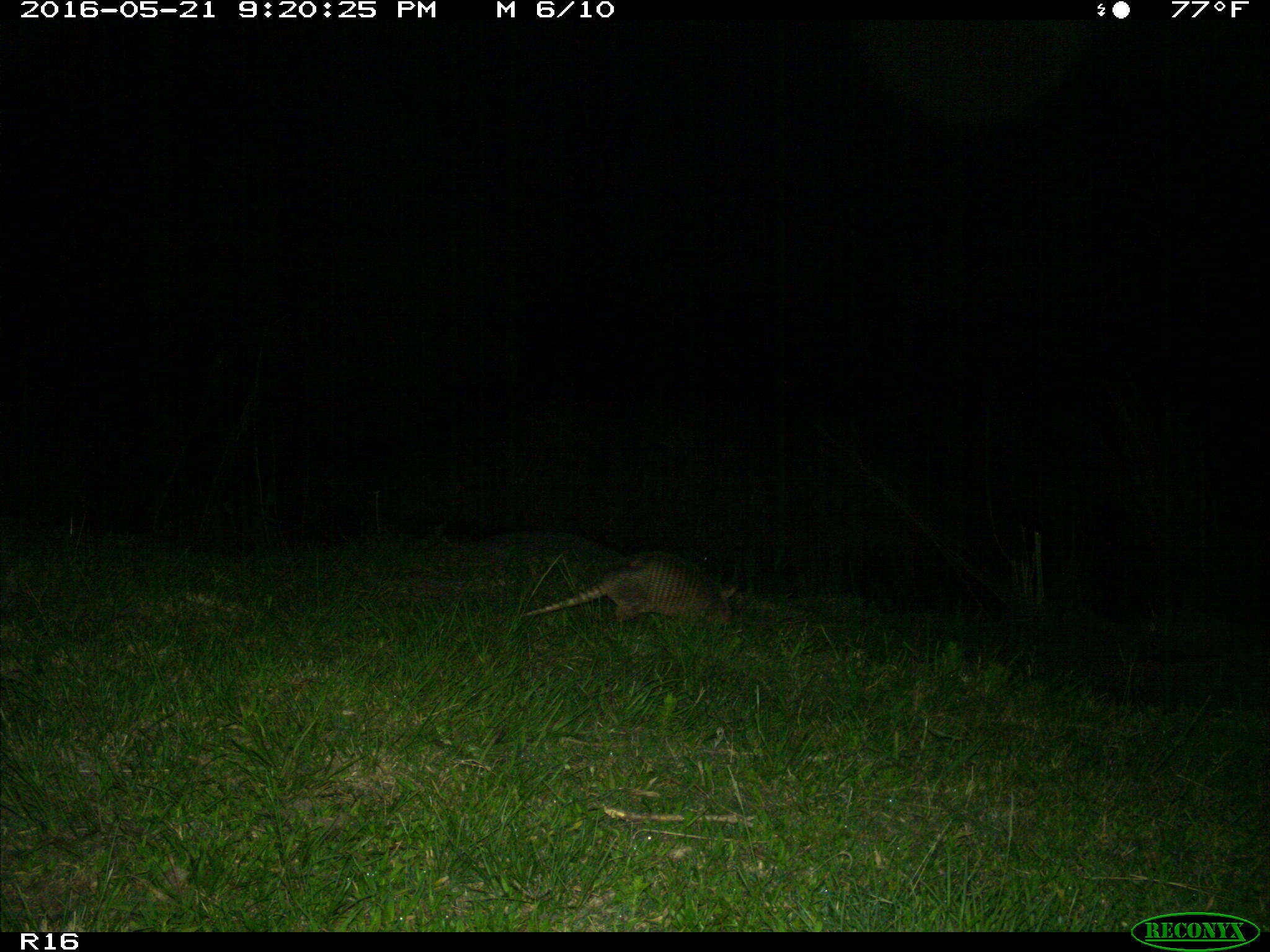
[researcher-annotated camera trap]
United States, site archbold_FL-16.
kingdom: Animalia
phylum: Chordata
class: Mammalia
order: Cingulata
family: Dasypodidae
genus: Dasypus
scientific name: Dasypus novemcinctus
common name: nine-banded armadillo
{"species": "Dasypus novemcinctus (nine-banded armadillo)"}